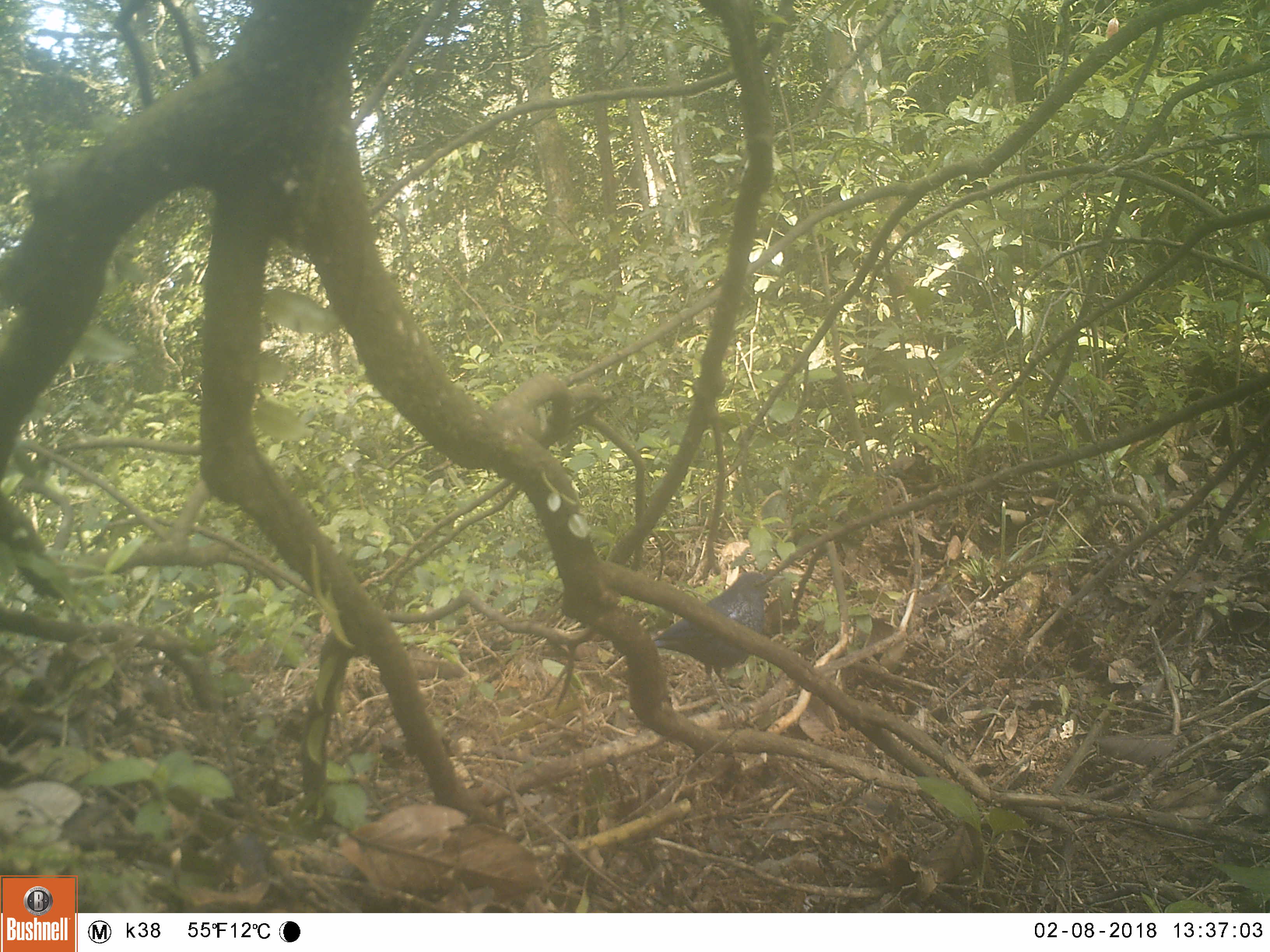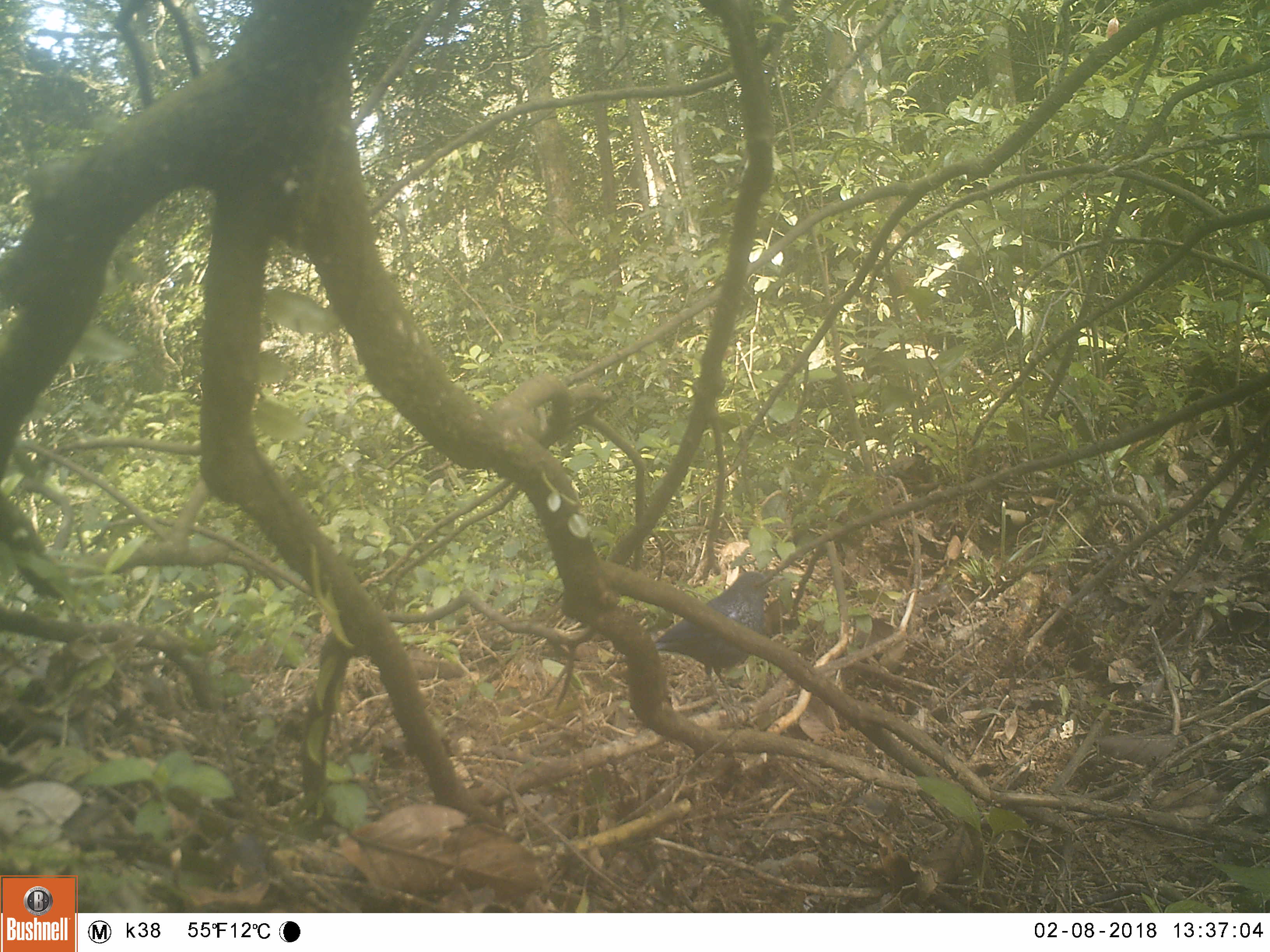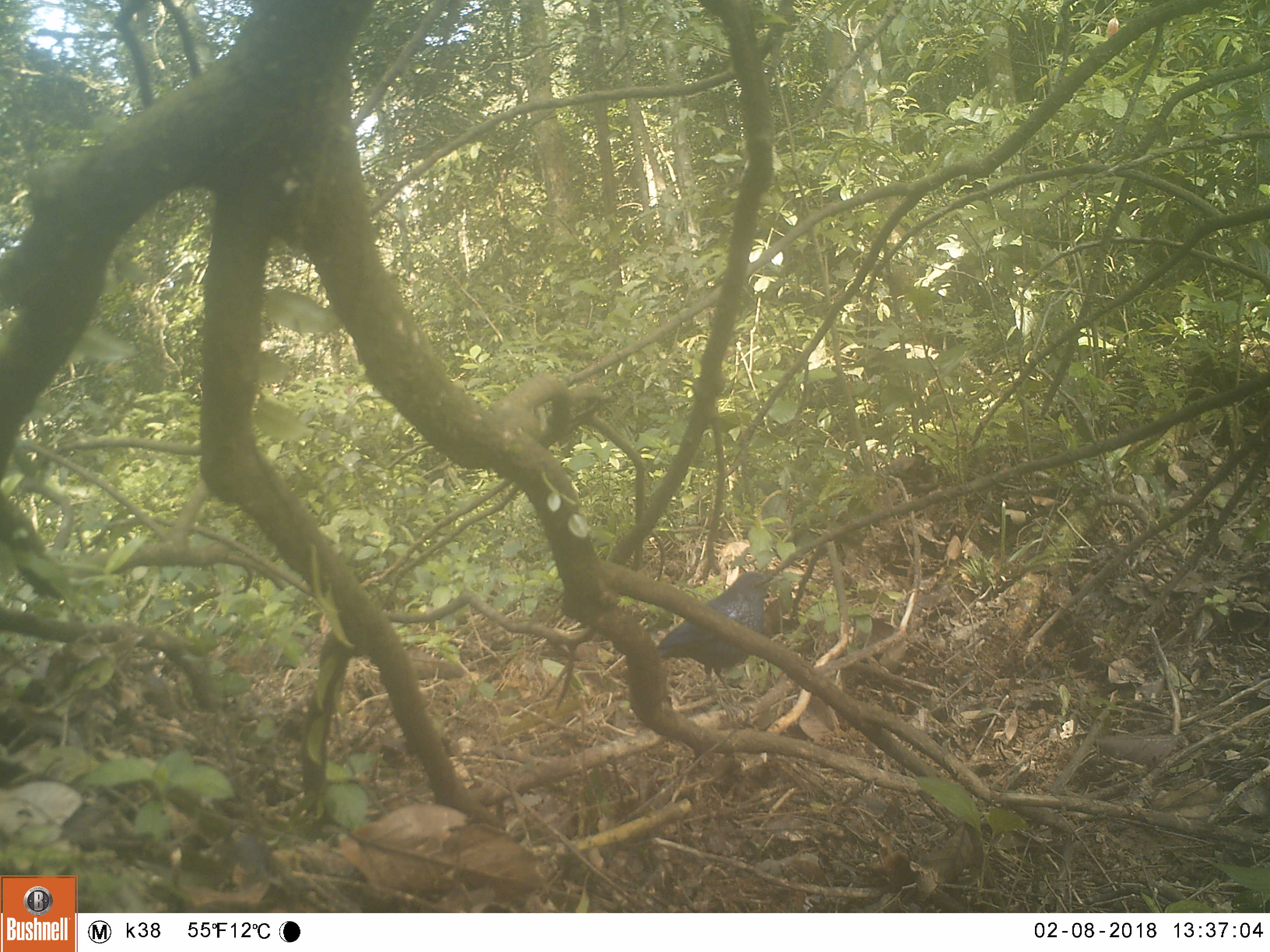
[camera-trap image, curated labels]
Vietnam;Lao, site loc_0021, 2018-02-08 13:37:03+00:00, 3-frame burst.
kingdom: Animalia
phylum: Chordata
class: Aves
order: Passeriformes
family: Muscicapidae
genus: Cinclidium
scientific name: Cinclidium frontale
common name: blue-fronted robin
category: blue fronted robin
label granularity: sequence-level